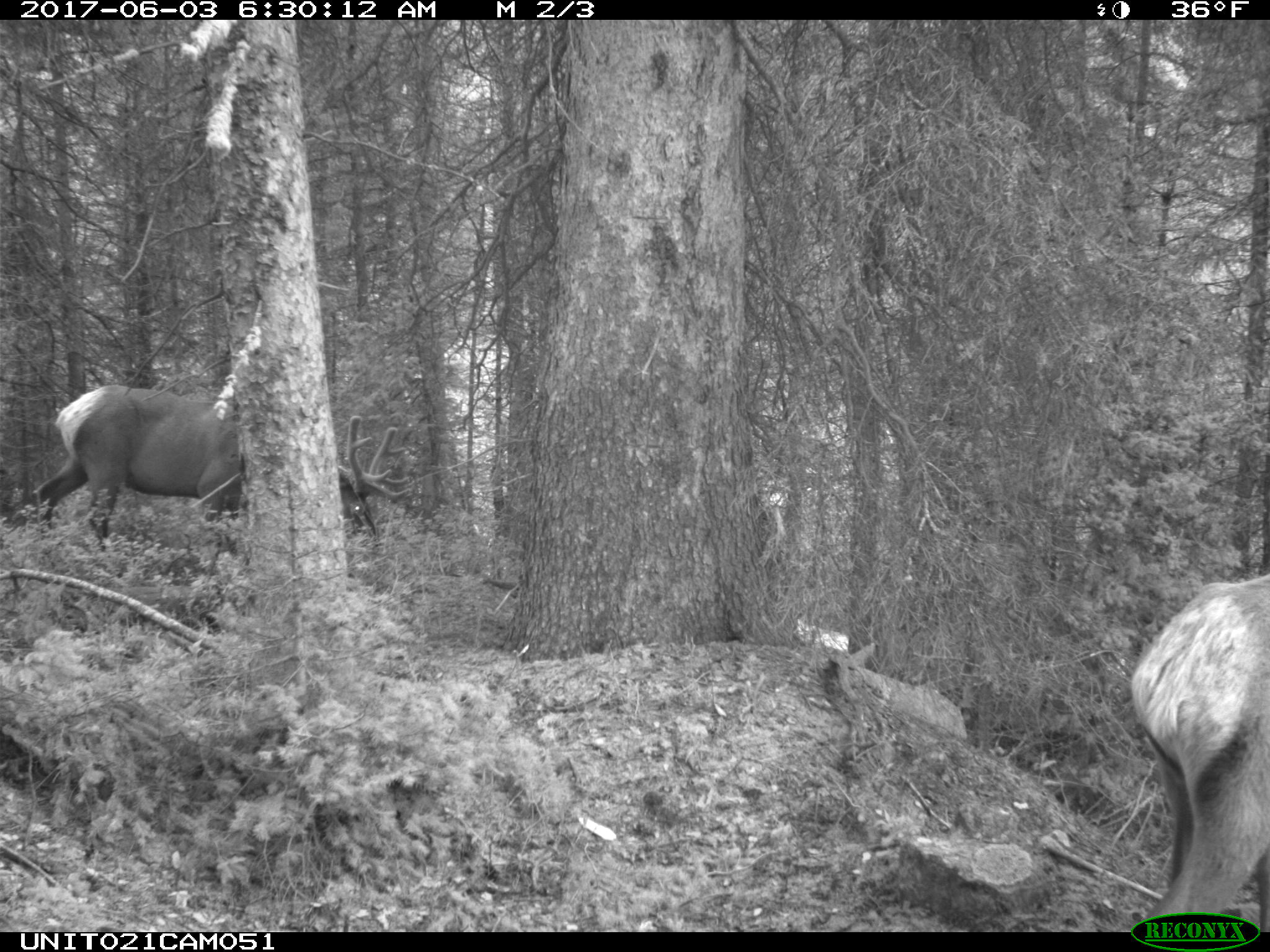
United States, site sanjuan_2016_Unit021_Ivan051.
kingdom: Animalia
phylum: Chordata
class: Mammalia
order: Artiodactyla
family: Cervidae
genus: Cervus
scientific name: Cervus elaphus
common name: red deer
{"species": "Cervus elaphus (red deer)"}